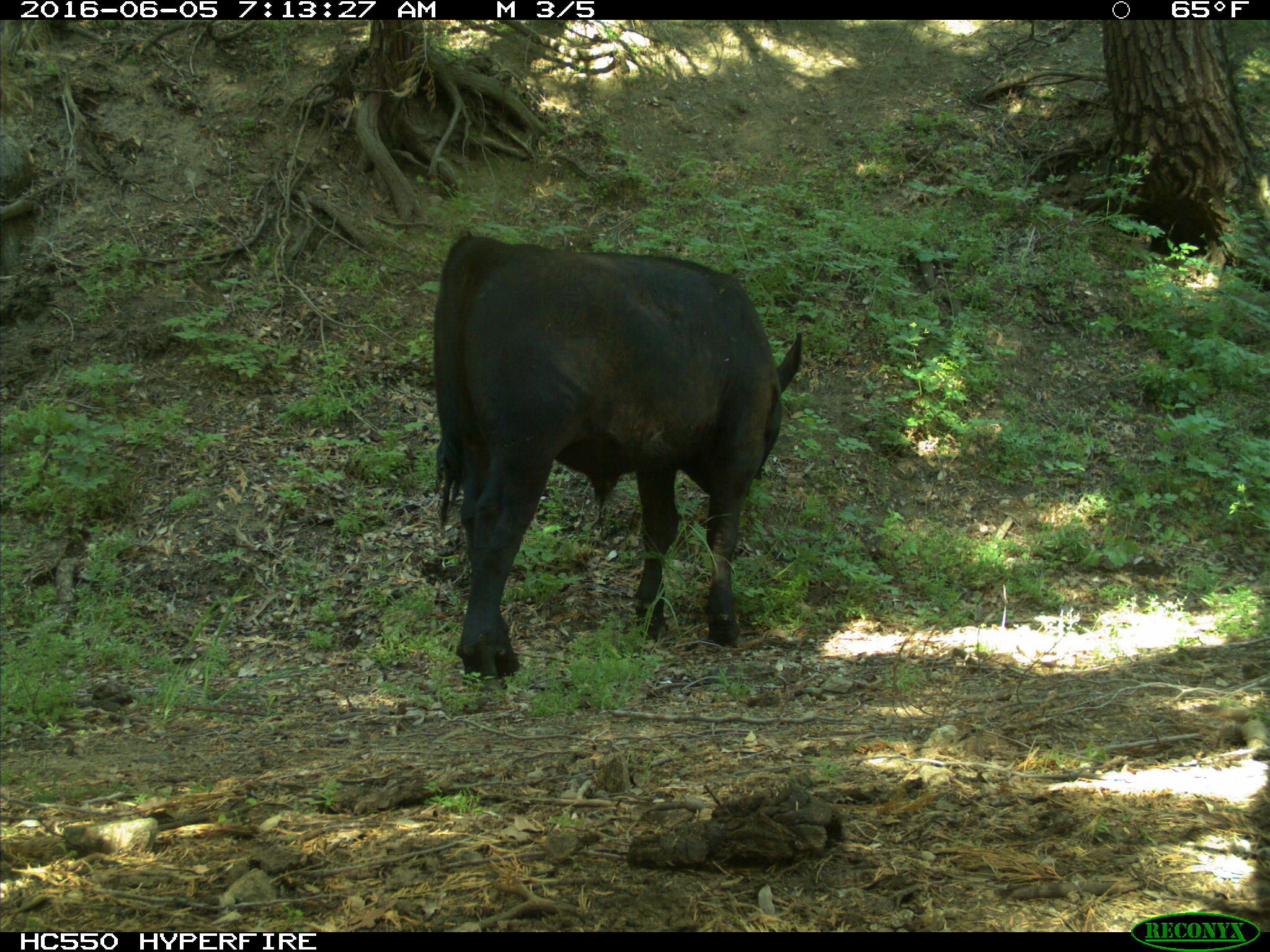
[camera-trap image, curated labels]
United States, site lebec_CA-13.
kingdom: Animalia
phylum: Chordata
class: Mammalia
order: Artiodactyla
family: Bovidae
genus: Bos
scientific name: Bos taurus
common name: domestic cow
Bos taurus (domestic cow).